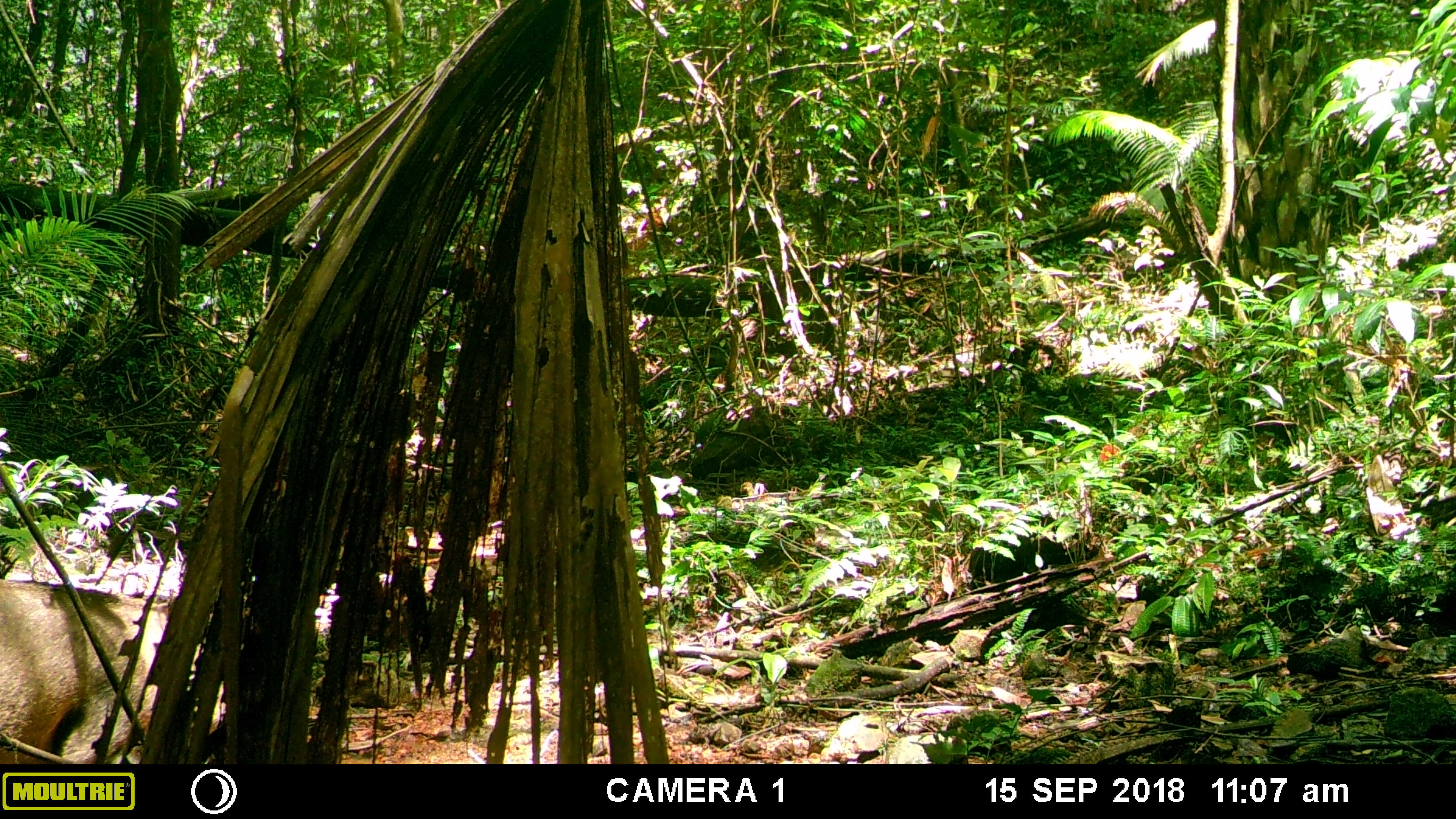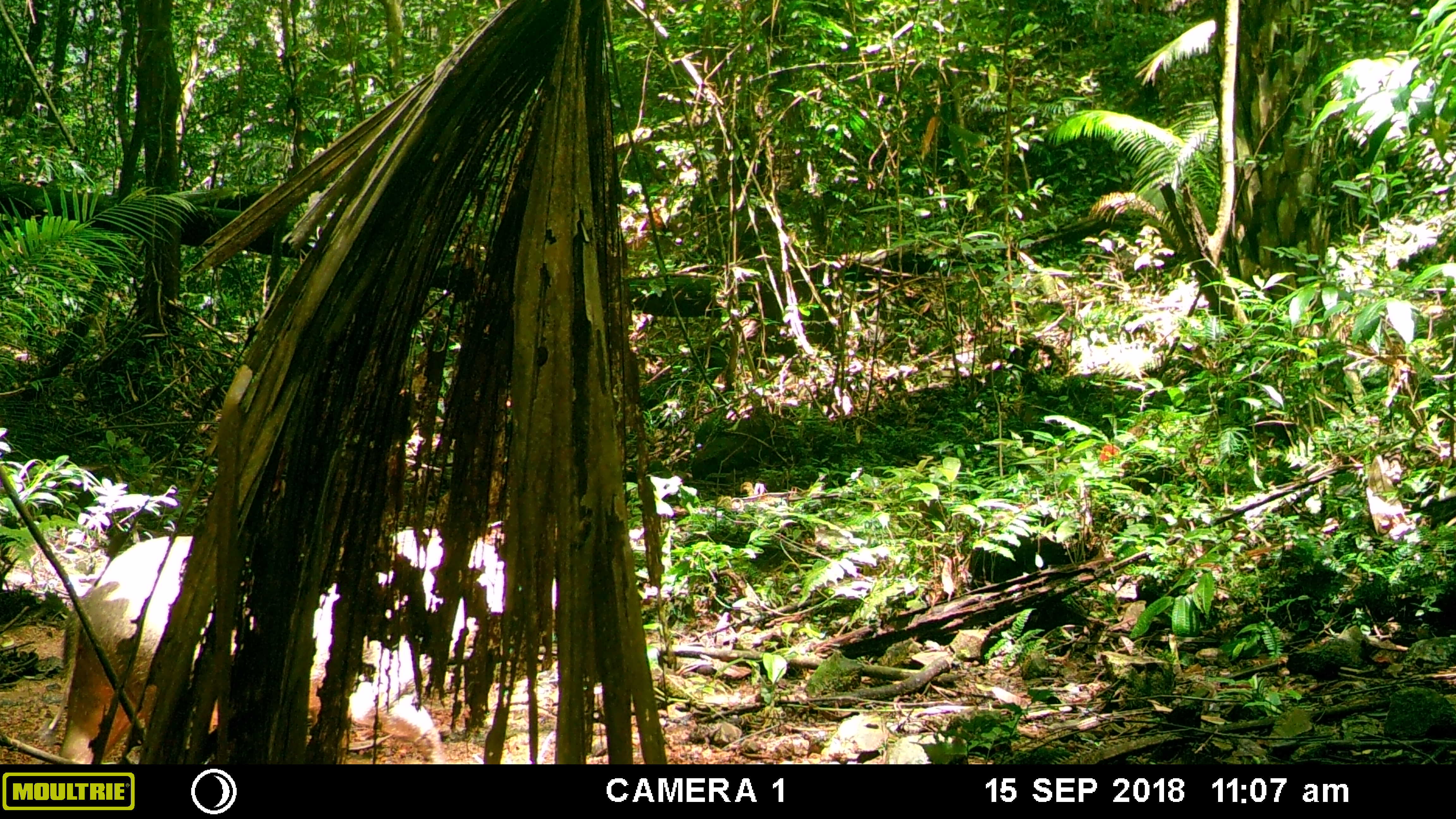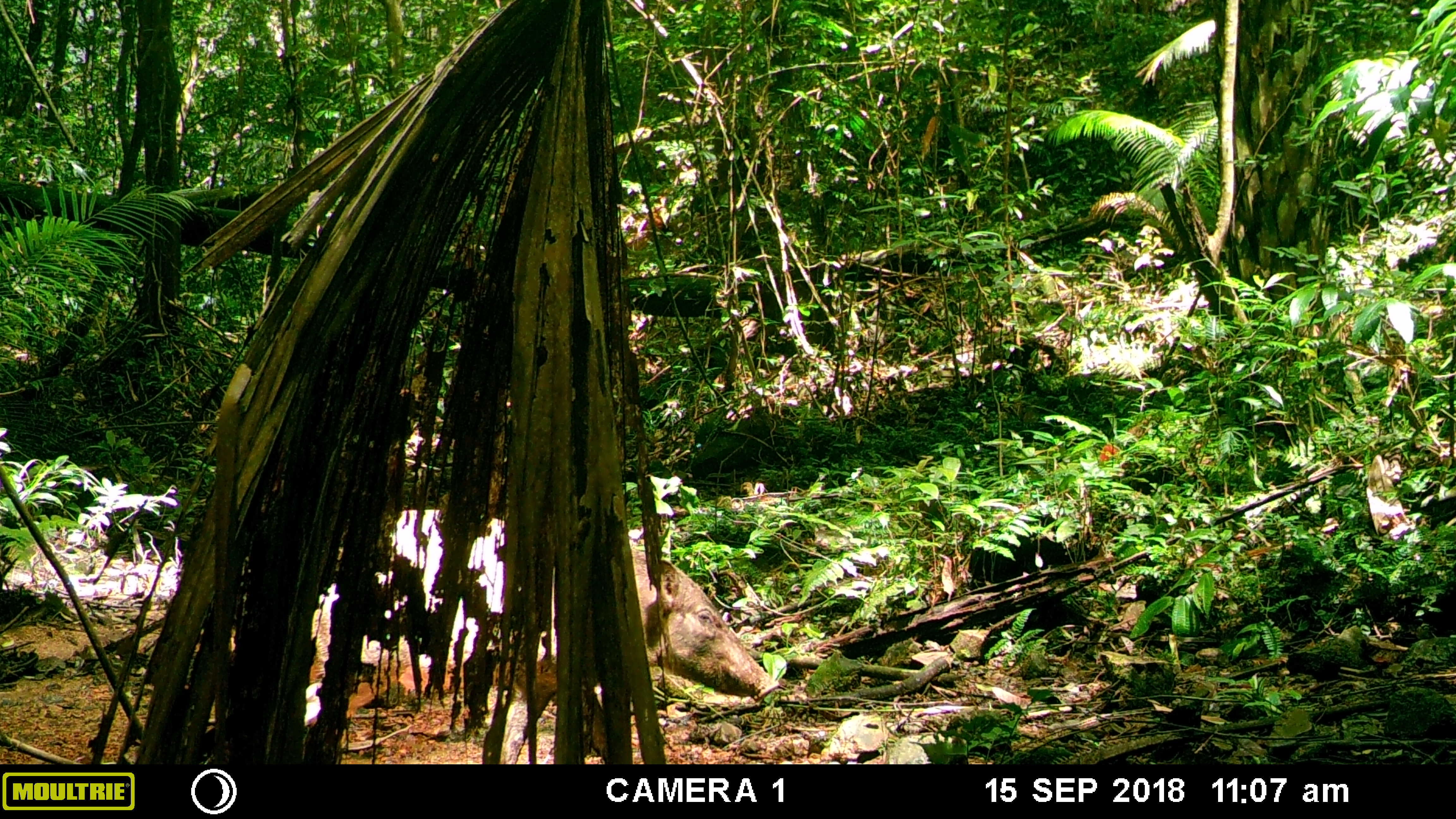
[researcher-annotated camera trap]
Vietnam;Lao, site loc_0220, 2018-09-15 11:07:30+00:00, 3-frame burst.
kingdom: Animalia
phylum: Chordata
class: Mammalia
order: Artiodactyla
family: Suidae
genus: Sus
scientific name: Sus scrofa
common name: eurasian wild pig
Eurasian wild pig (Sus scrofa). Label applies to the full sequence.